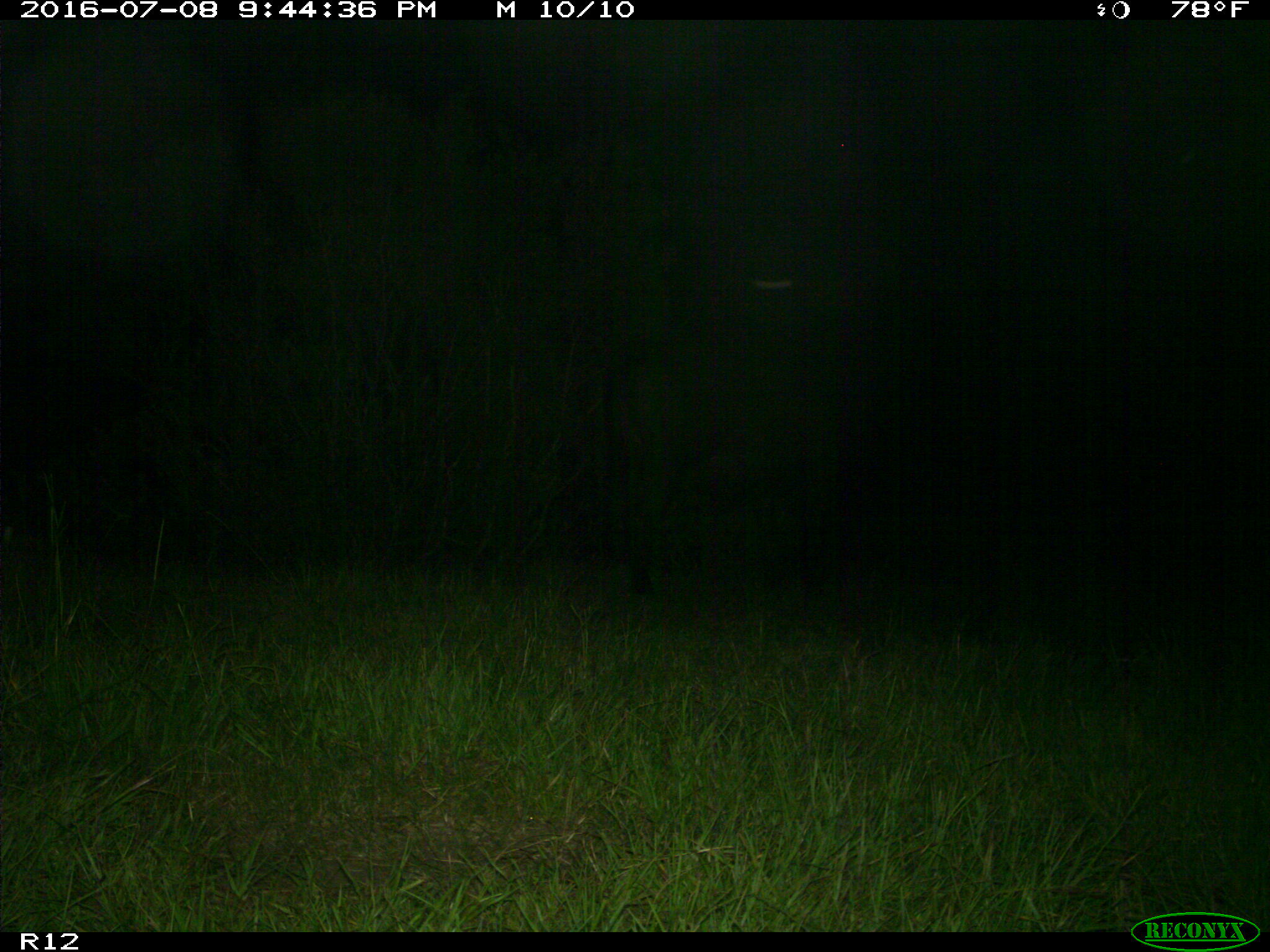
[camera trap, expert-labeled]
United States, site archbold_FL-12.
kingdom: Animalia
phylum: Chordata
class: Mammalia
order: Artiodactyla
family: Bovidae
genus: Bos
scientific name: Bos taurus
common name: domestic cow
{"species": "Bos taurus (domestic cow)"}